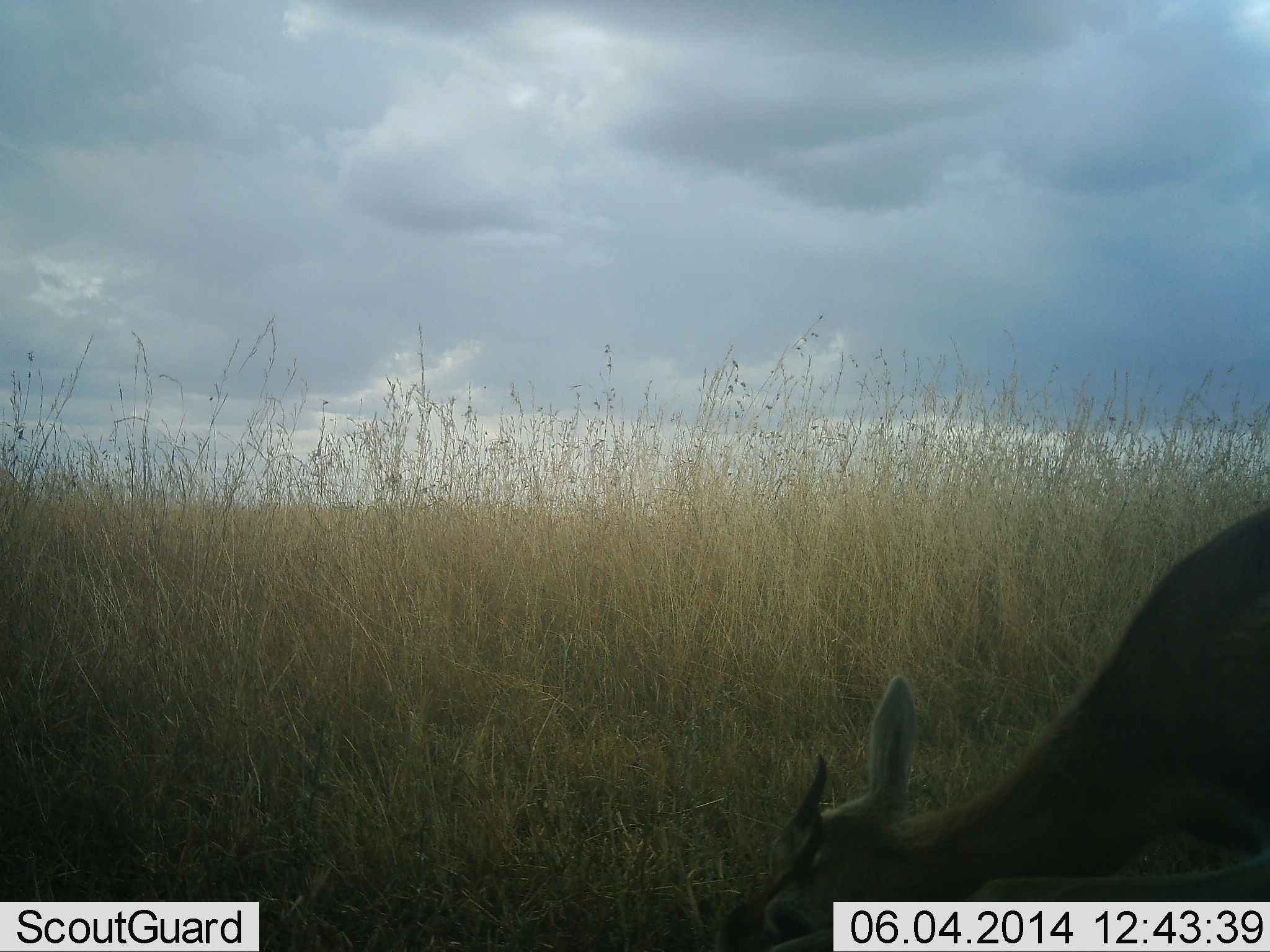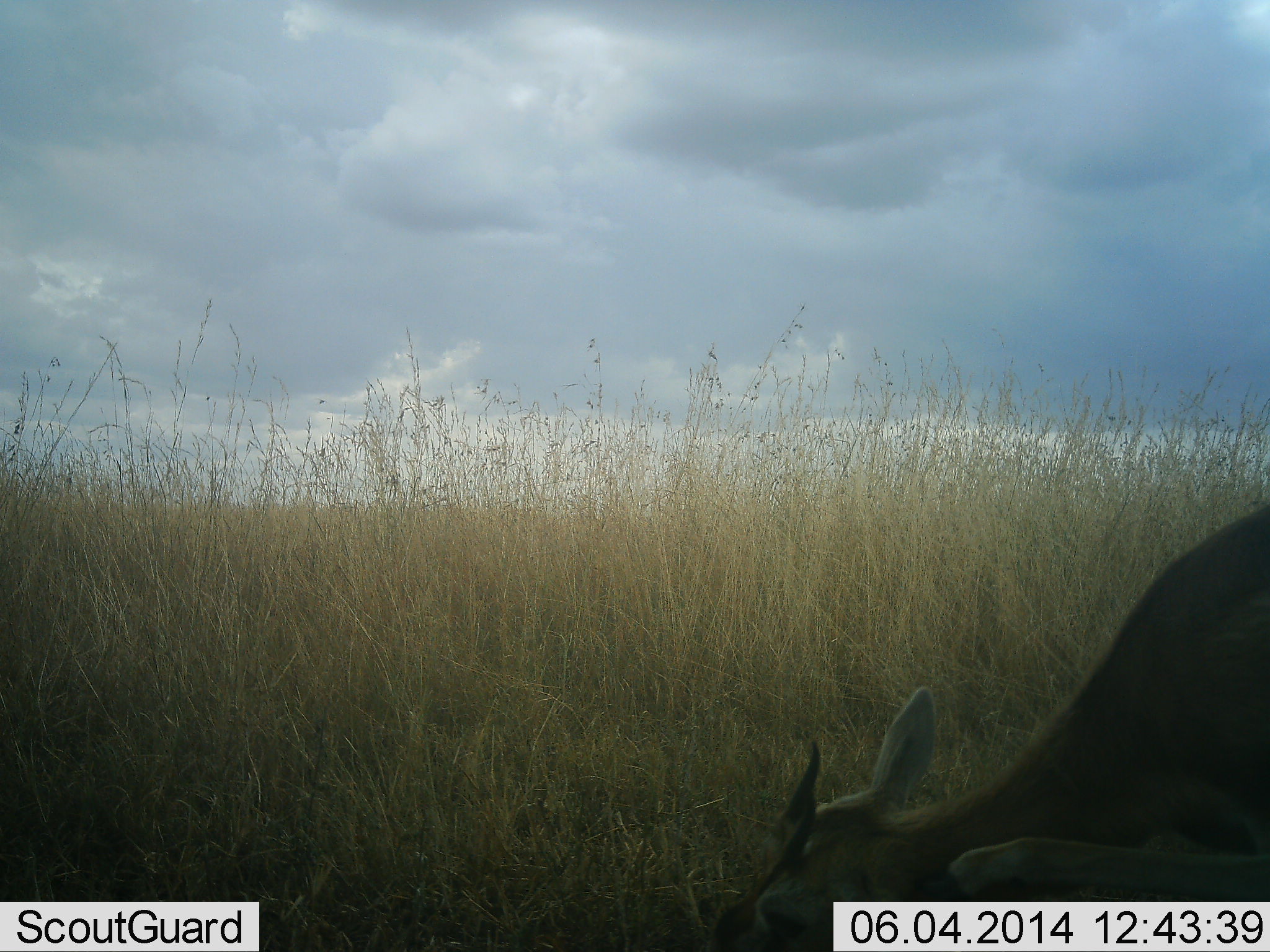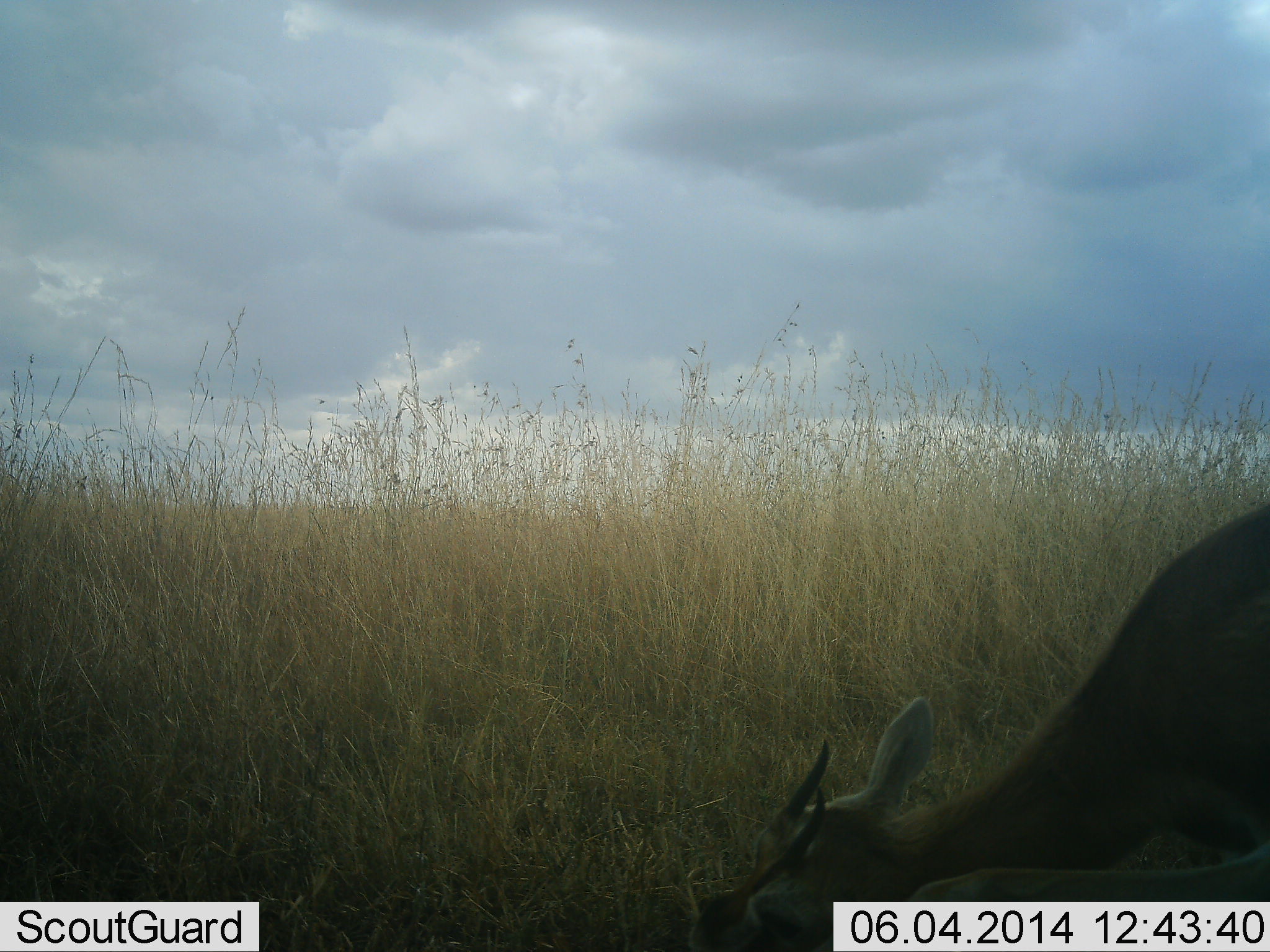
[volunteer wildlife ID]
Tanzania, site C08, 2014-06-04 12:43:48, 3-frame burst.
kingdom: Animalia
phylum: Chordata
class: Mammalia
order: Artiodactyla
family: Bovidae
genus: Eudorcas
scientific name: Eudorcas thomsonii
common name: thomson's gazelle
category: gazellethomsons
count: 1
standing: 20%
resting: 0%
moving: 10%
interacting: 10%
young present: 0%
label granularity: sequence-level